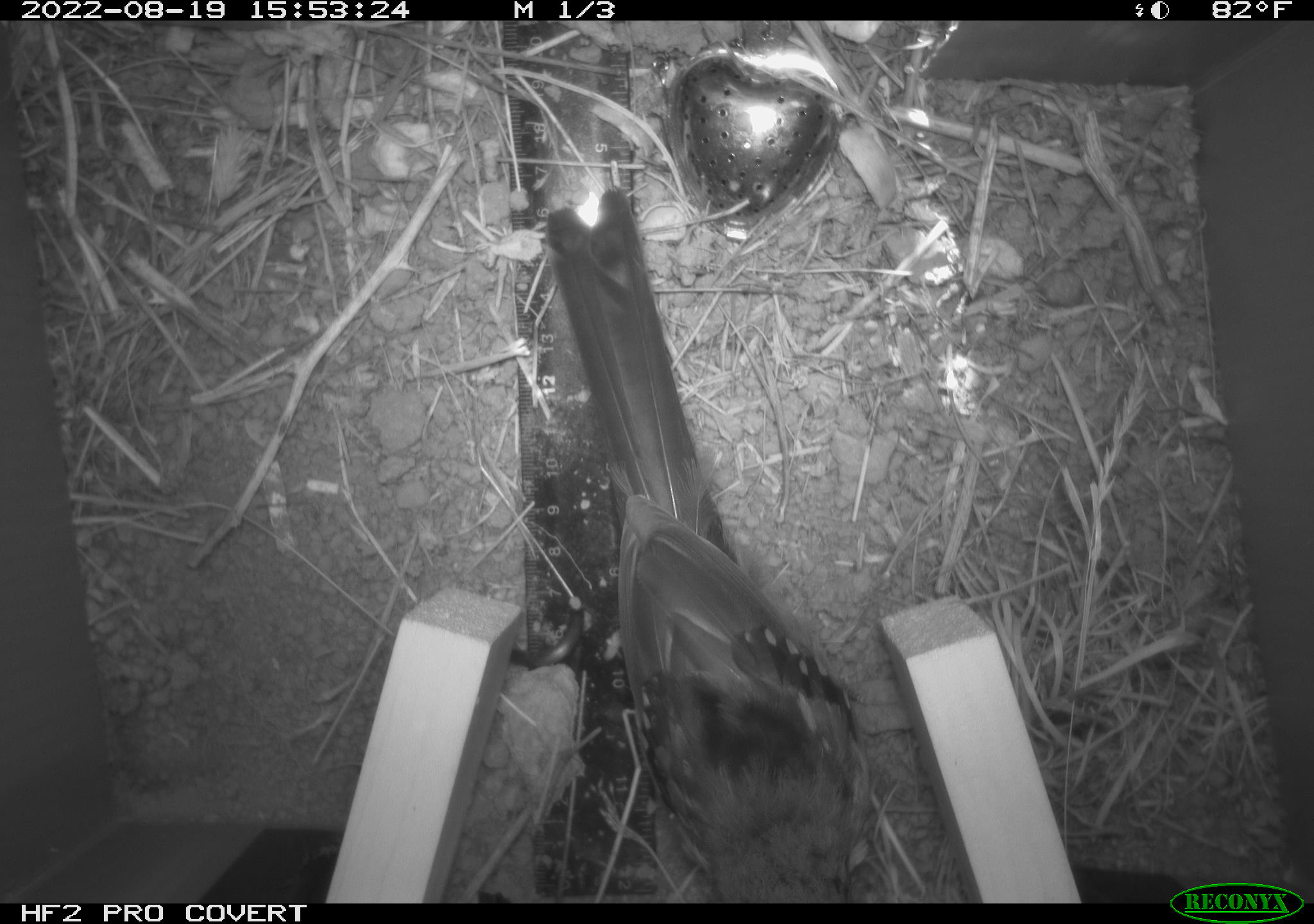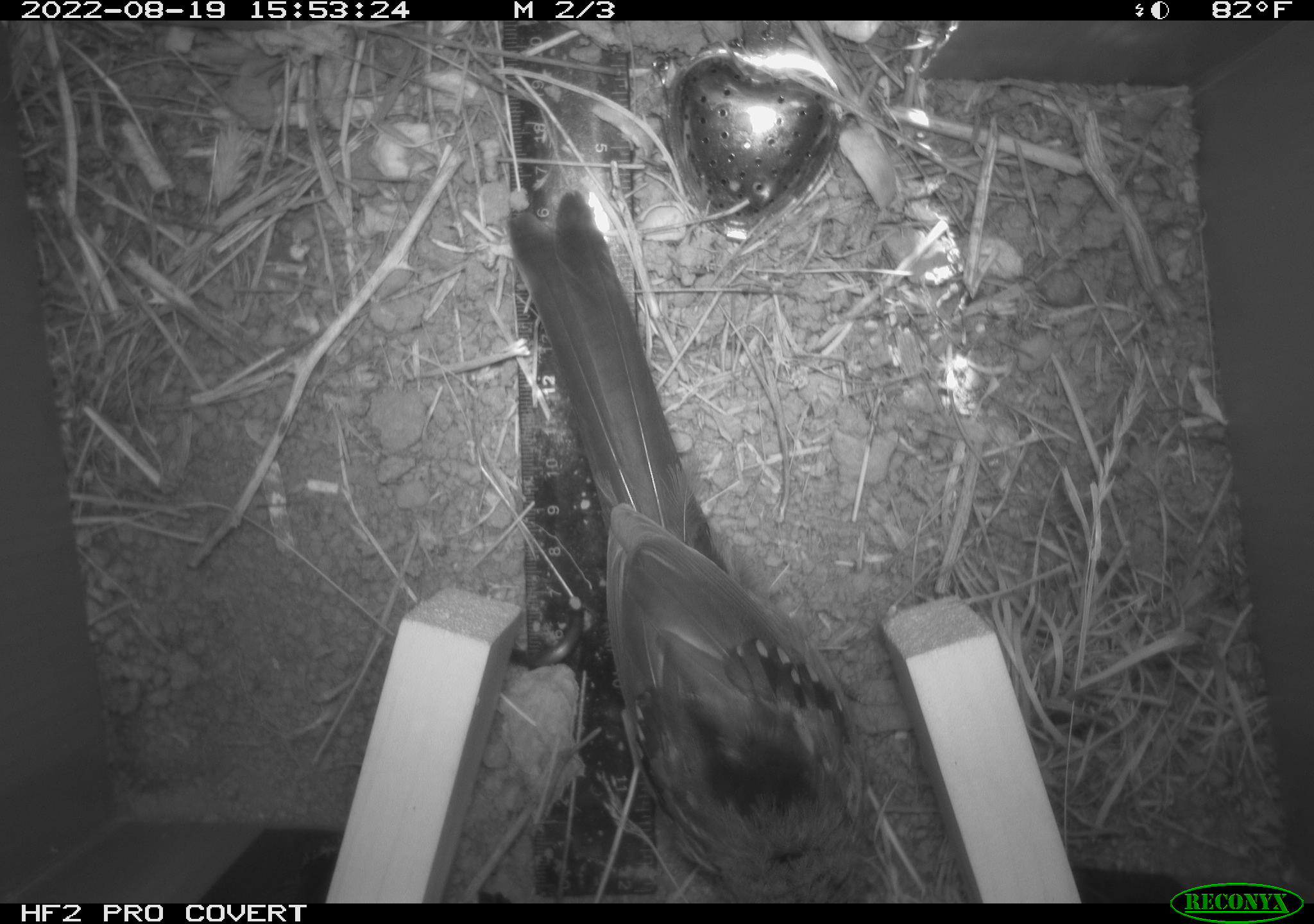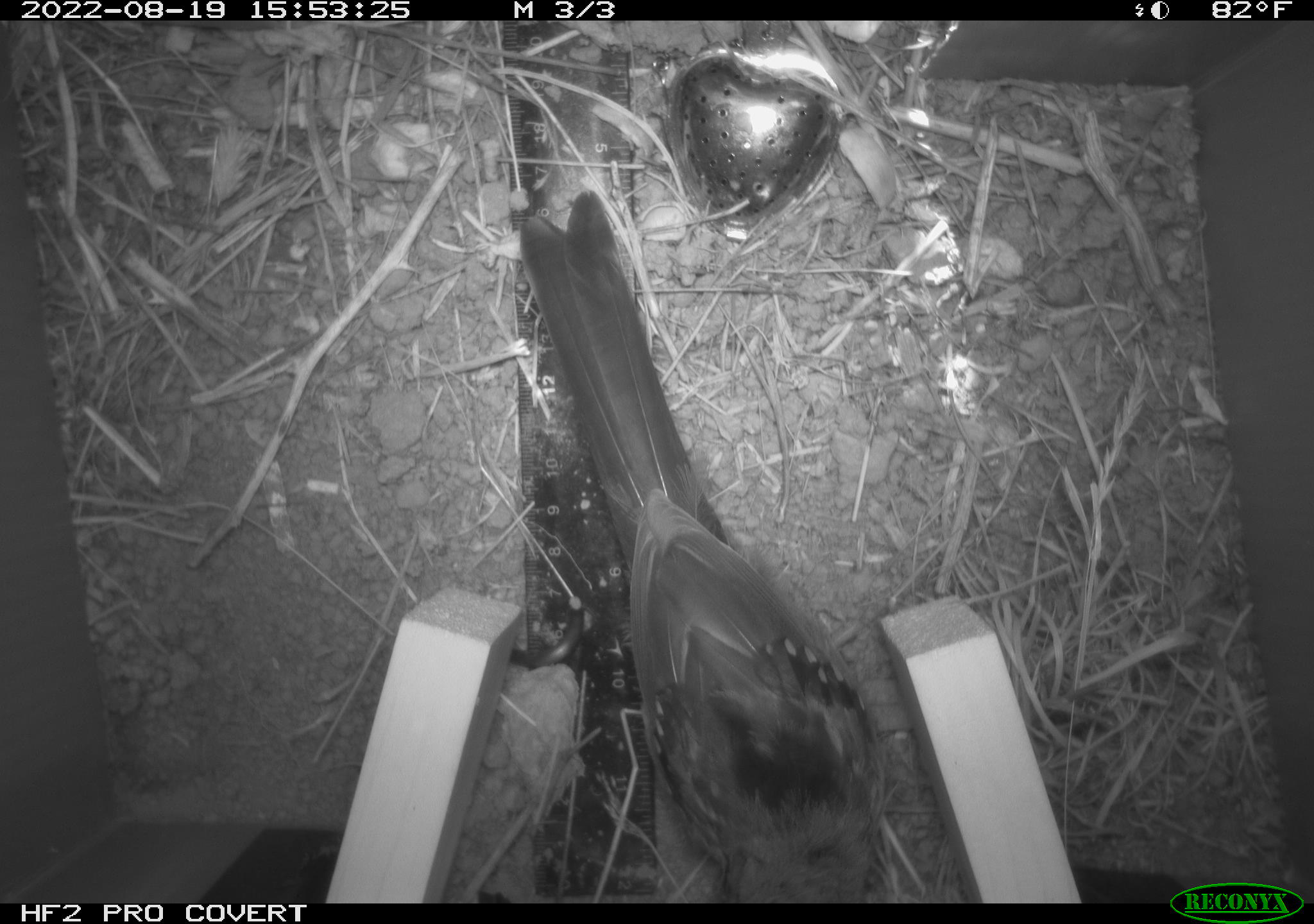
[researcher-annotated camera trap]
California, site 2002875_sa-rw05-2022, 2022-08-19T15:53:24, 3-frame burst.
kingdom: Animalia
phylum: Chordata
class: Aves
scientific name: Aves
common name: bird